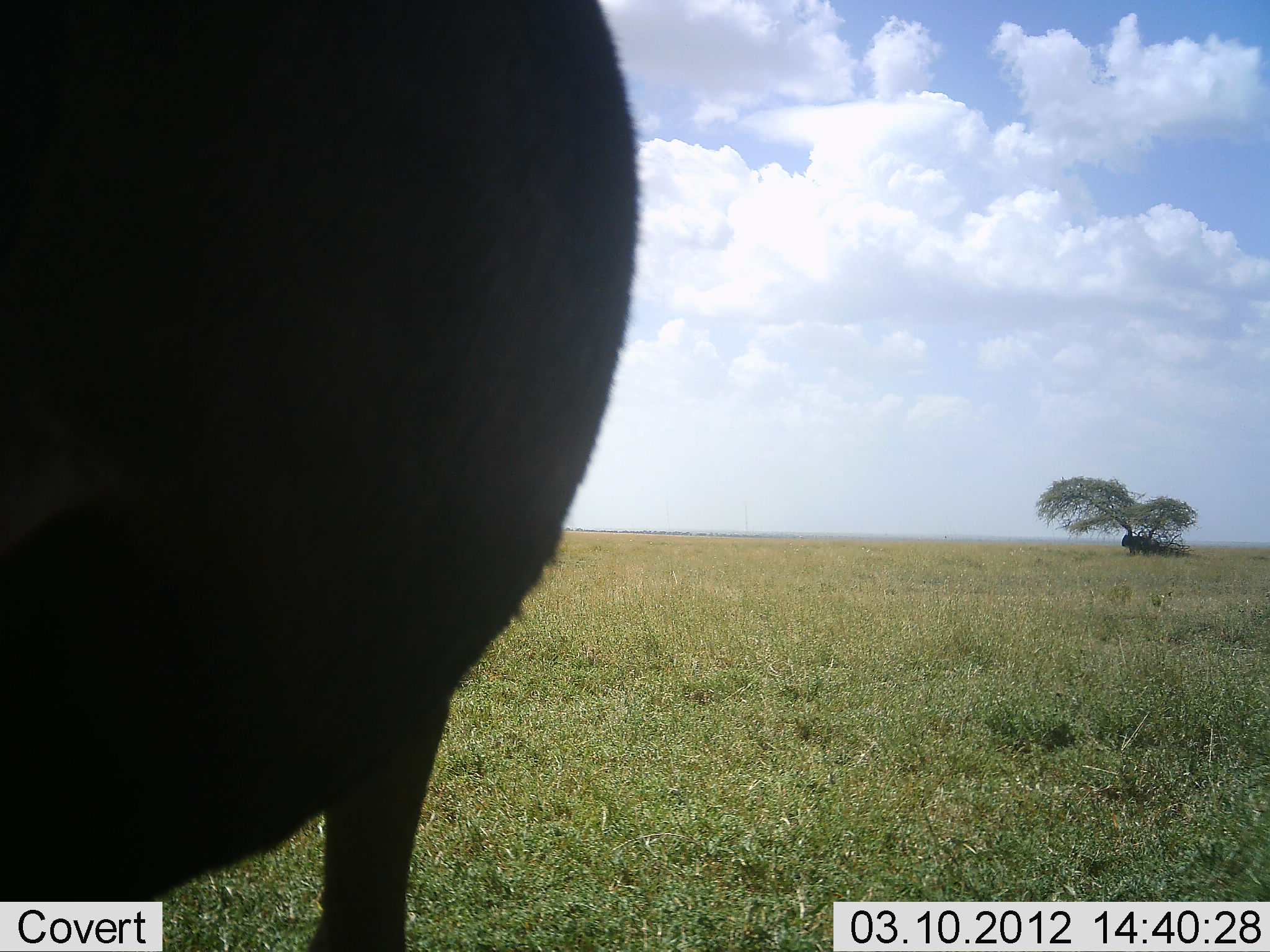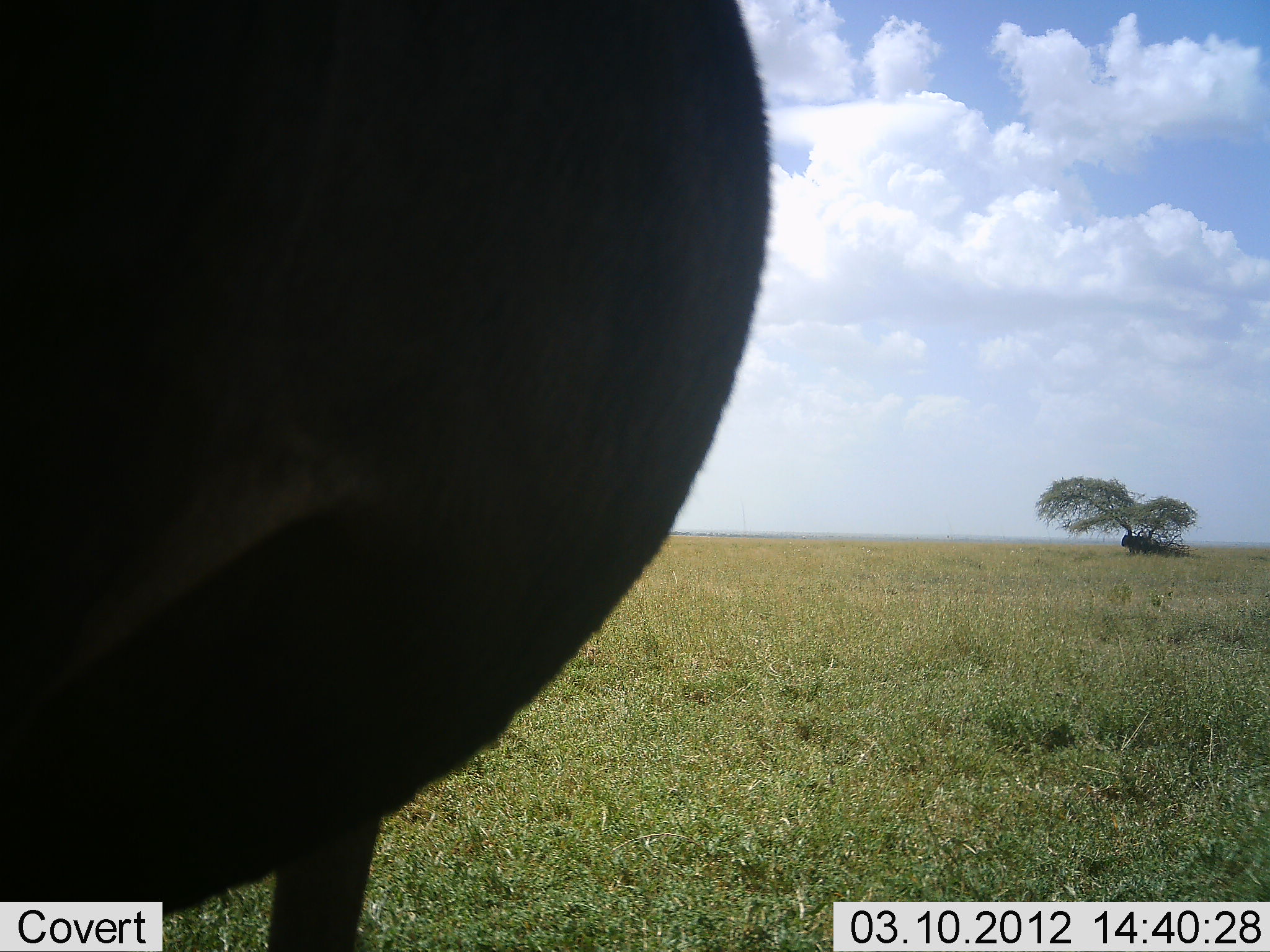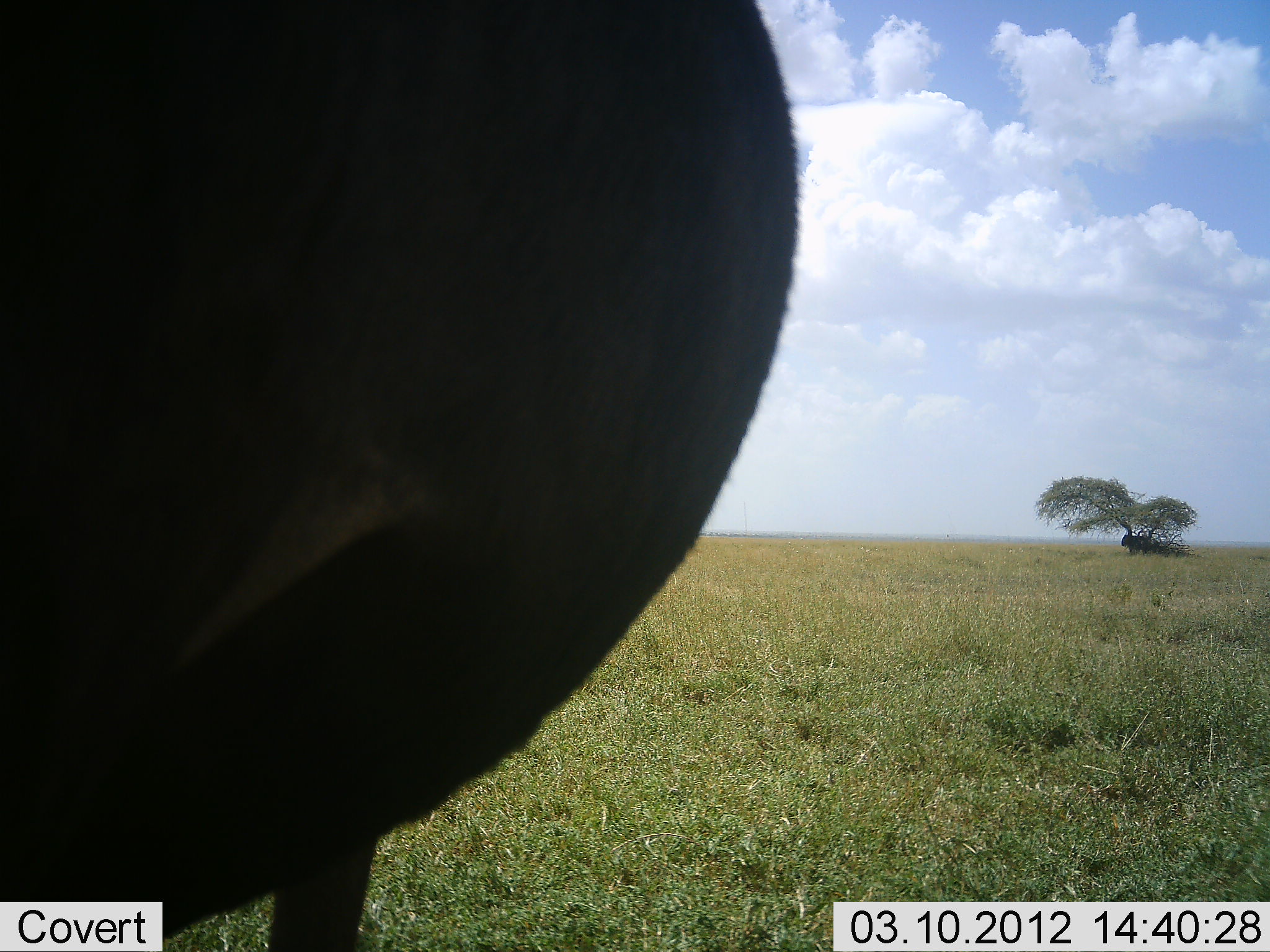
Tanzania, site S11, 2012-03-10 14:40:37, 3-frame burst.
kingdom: Animalia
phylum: Chordata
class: Mammalia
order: Artiodactyla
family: Bovidae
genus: Connochaetes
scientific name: Connochaetes taurinus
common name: blue wildebeest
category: wildebeest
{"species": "wildebeest (blue wildebeest) (Connochaetes taurinus)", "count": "1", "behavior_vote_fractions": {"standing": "88%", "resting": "19%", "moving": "0%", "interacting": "0%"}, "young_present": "0%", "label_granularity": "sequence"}